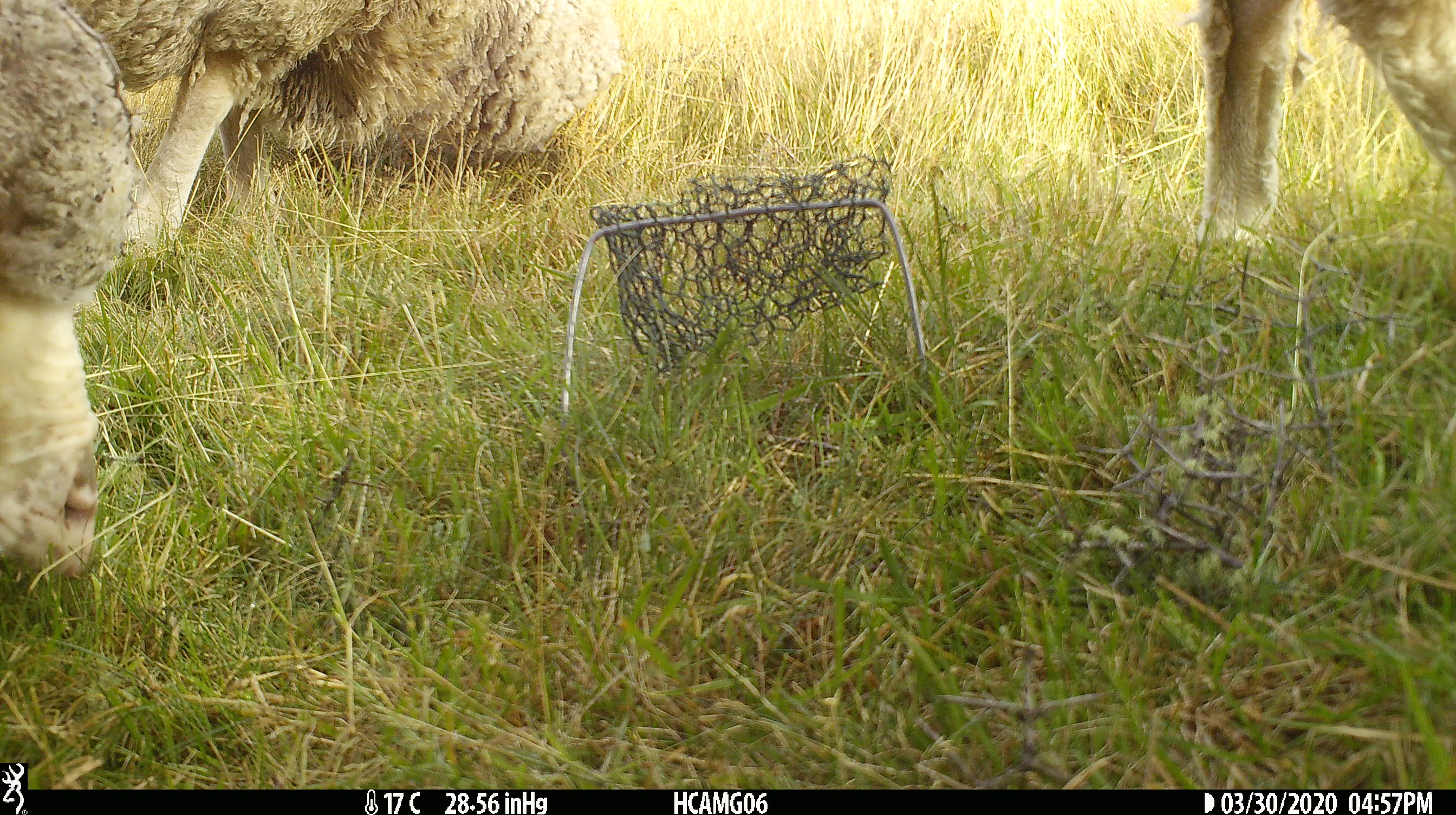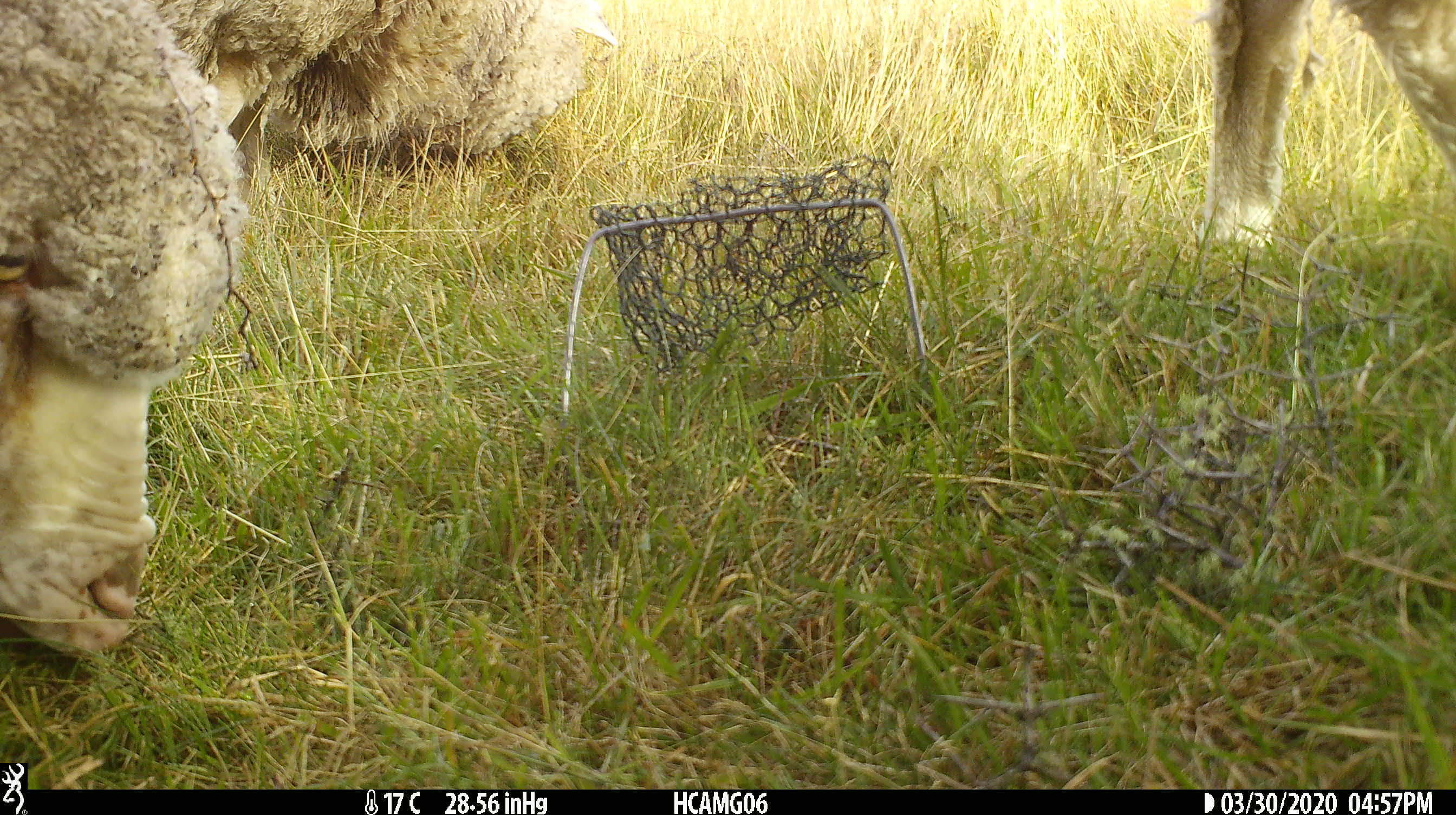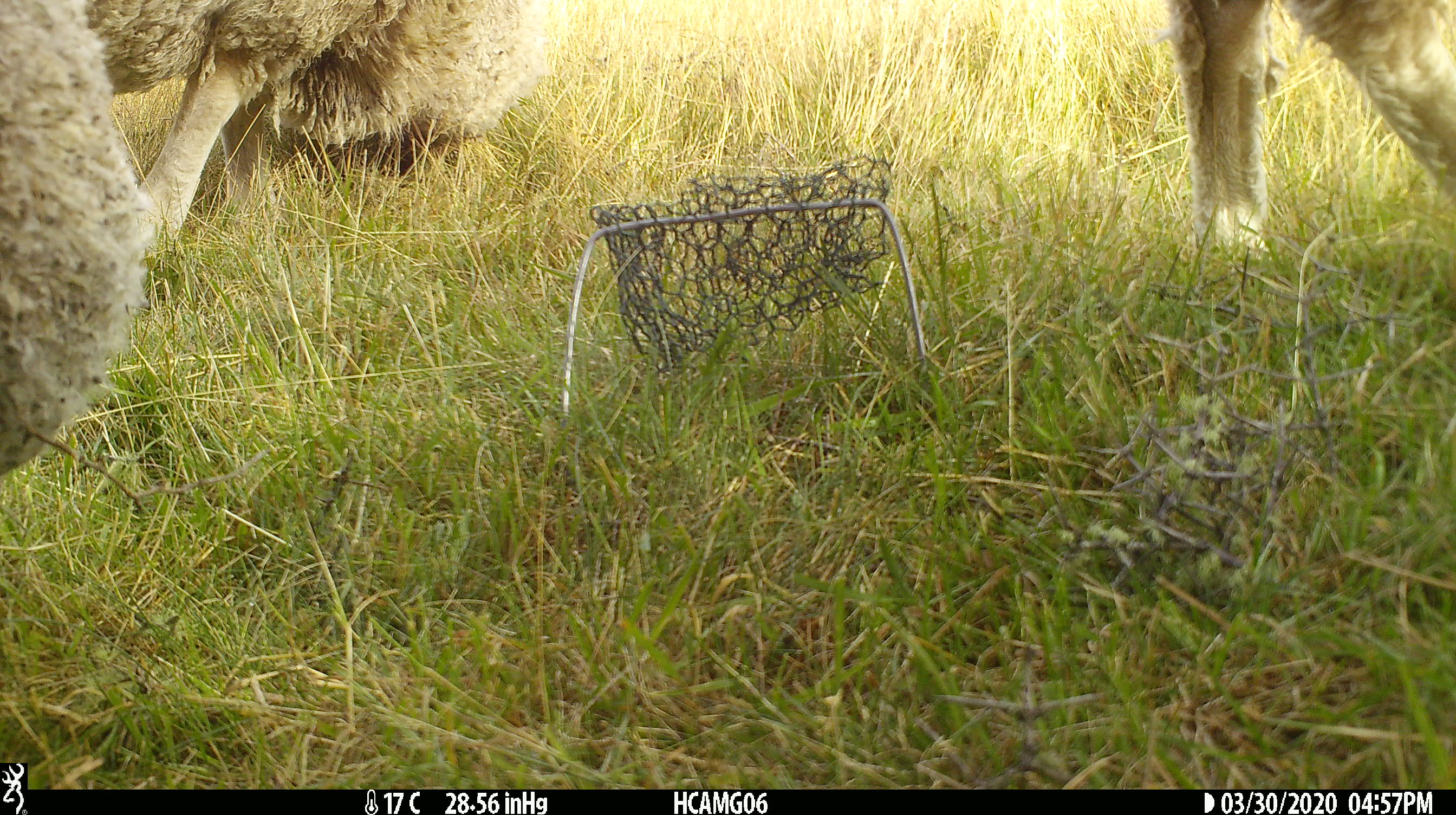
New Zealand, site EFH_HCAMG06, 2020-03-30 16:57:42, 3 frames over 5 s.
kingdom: Animalia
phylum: Chordata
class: Mammalia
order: Artiodactyla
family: Bovidae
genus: Ovis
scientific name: Ovis aries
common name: domestic sheep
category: sheep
Sheep (domestic sheep) (Ovis aries).